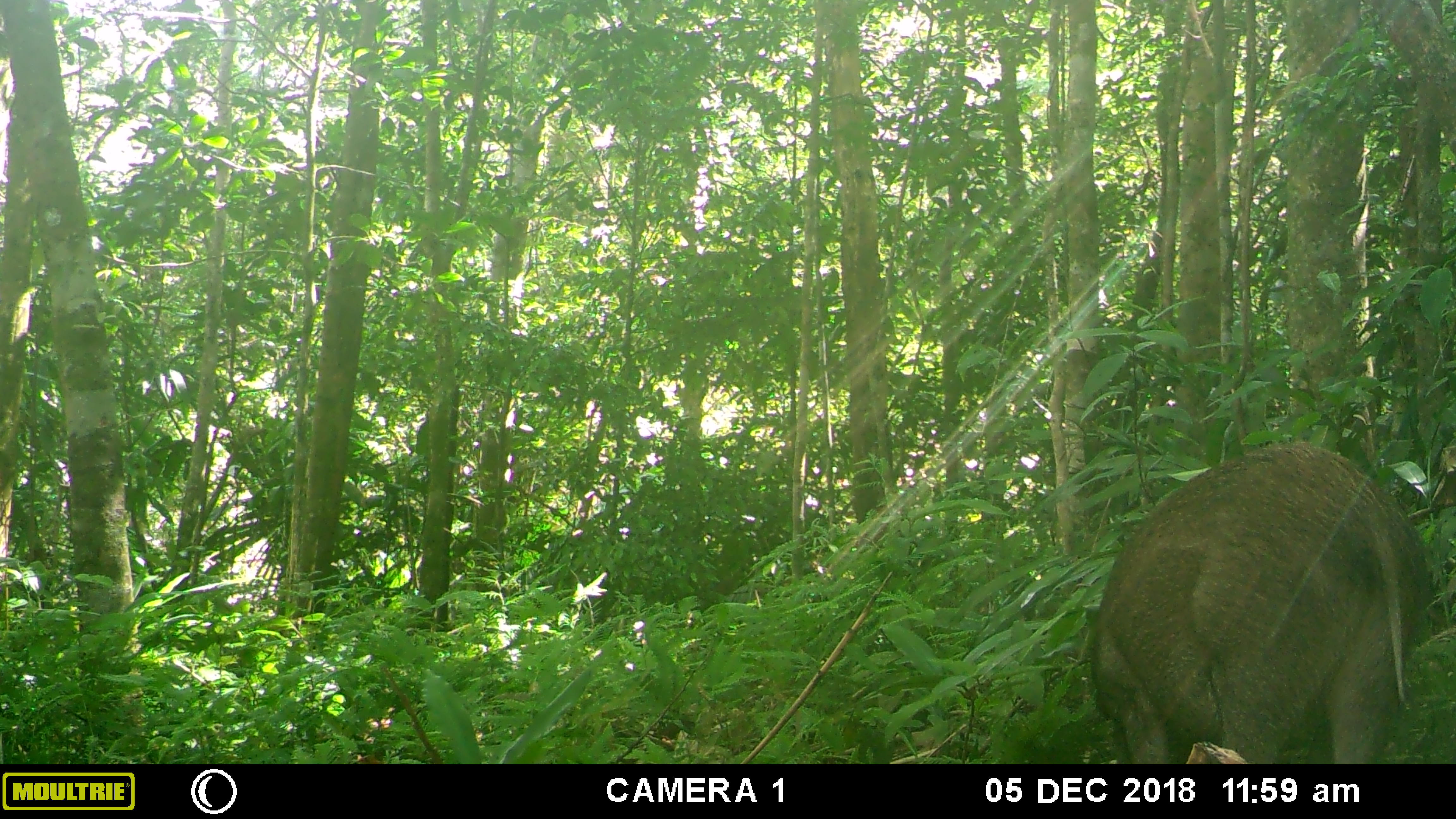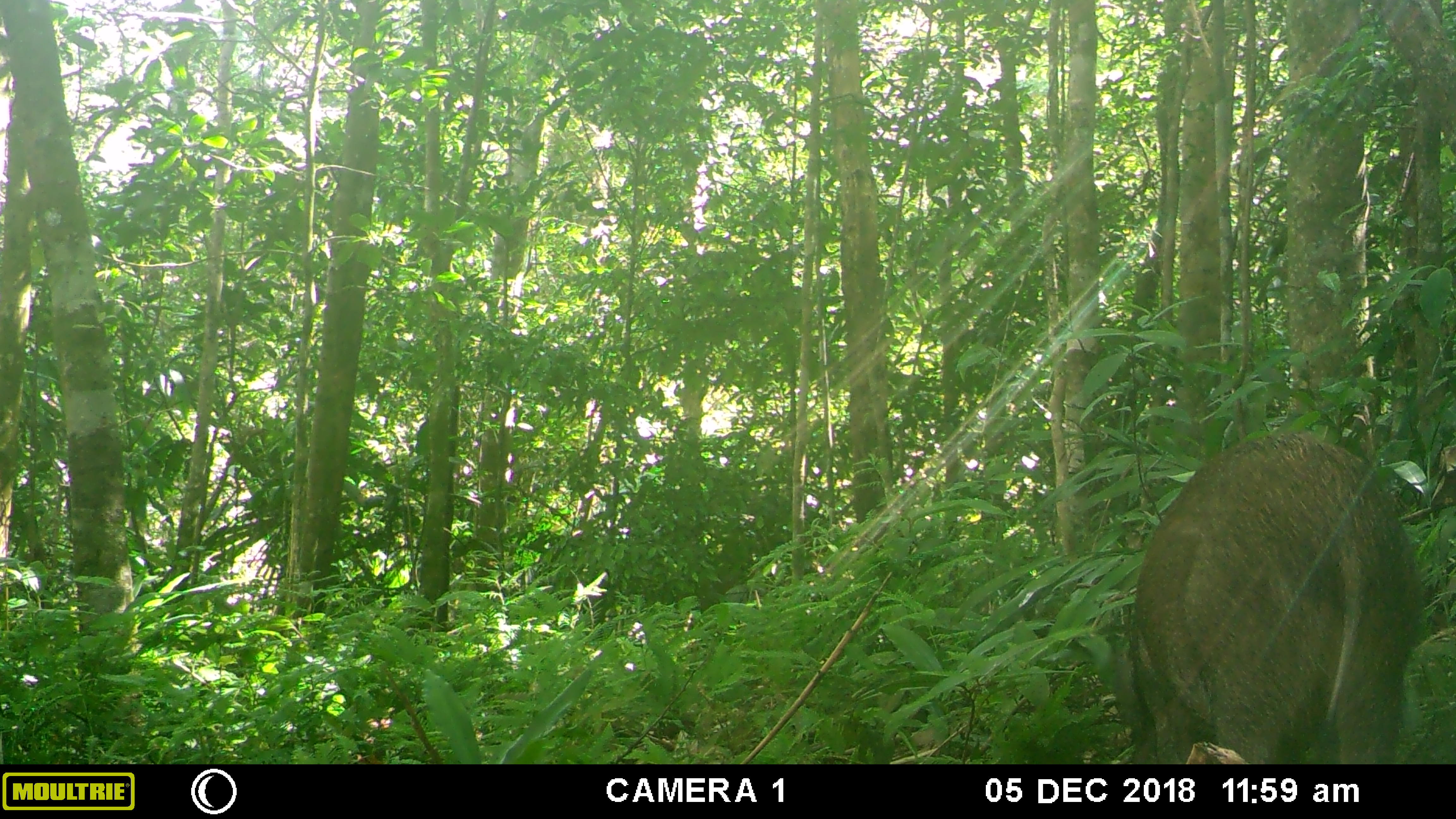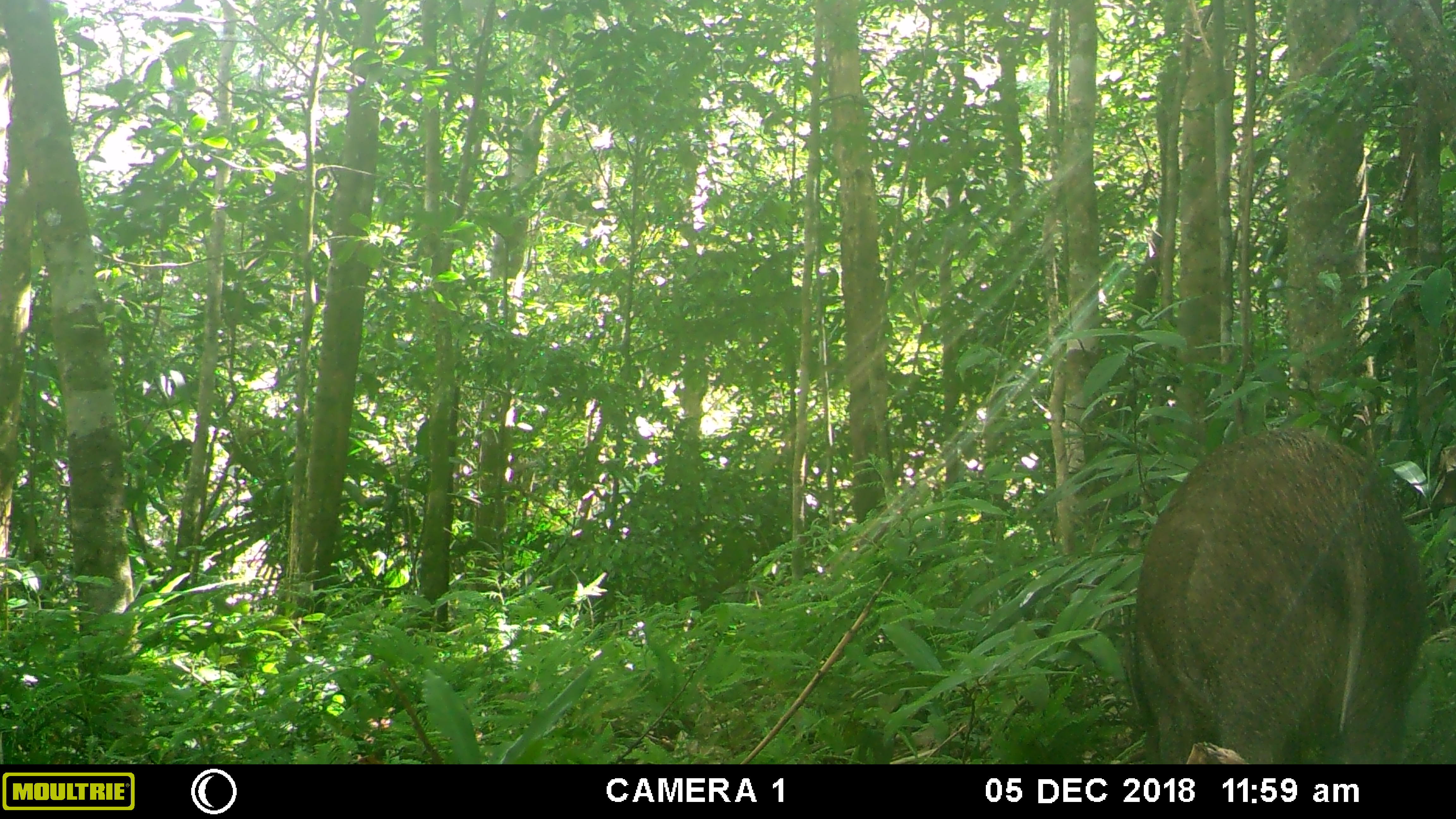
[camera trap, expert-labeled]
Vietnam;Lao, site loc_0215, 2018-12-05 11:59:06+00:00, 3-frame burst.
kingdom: Animalia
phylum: Chordata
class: Mammalia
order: Artiodactyla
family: Suidae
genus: Sus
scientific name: Sus scrofa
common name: eurasian wild pig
Eurasian wild pig (Sus scrofa). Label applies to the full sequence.